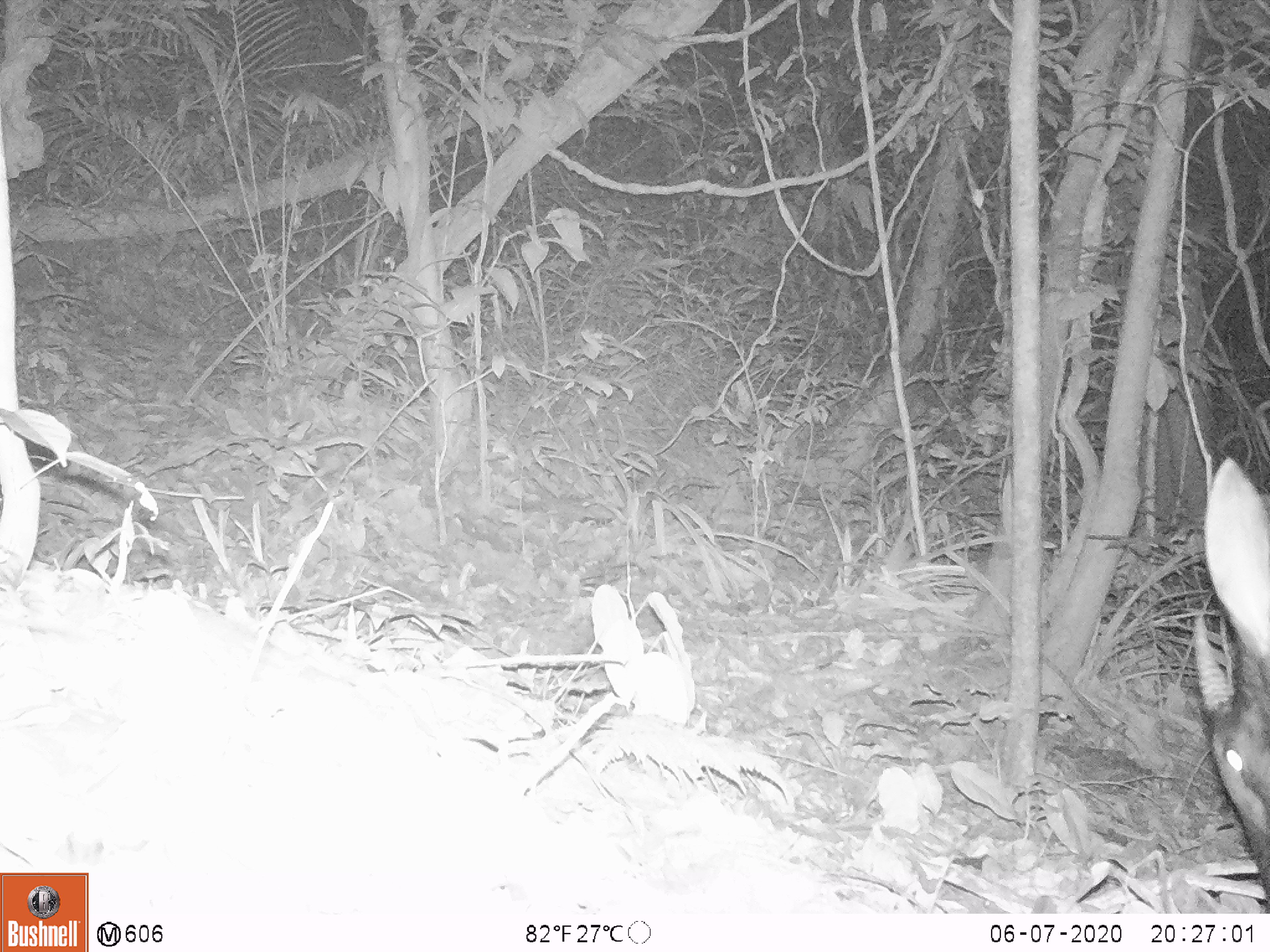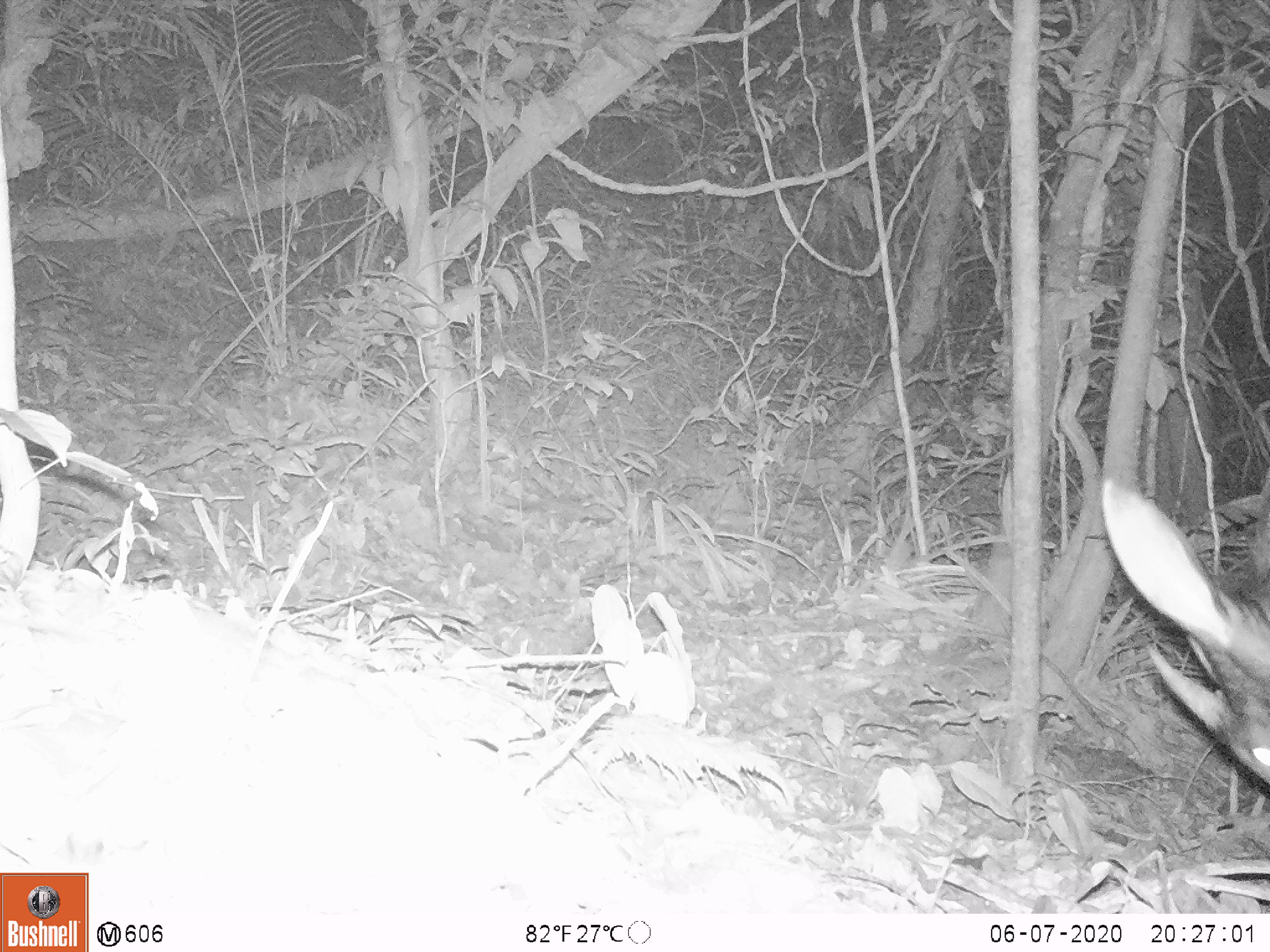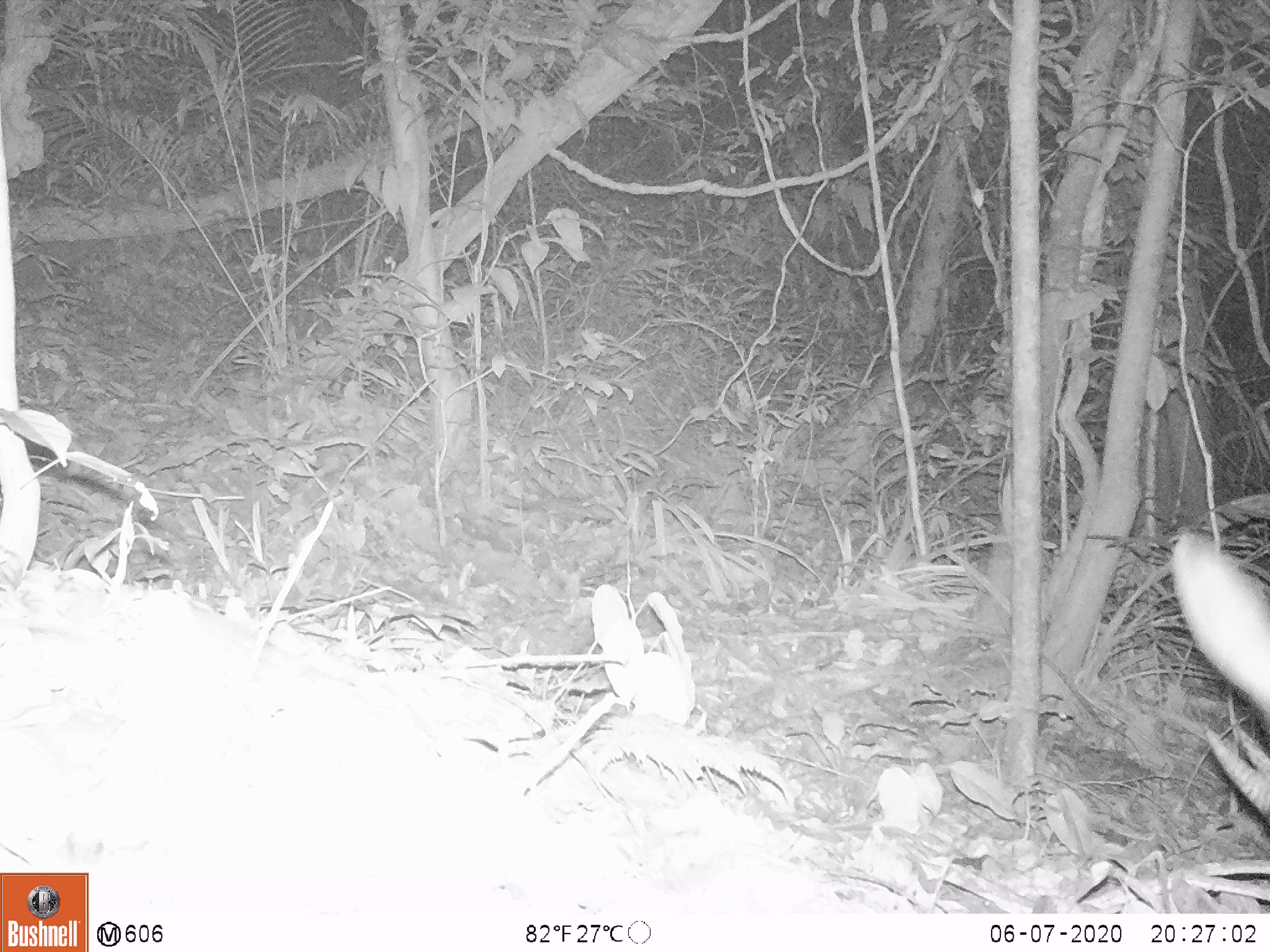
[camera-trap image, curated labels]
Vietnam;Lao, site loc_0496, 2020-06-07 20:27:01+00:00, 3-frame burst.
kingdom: Animalia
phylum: Chordata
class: Mammalia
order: Artiodactyla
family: Bovidae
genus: Capricornis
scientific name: Capricornis sumatraensis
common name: chinese serow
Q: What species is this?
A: Chinese serow (Capricornis sumatraensis).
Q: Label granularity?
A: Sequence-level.